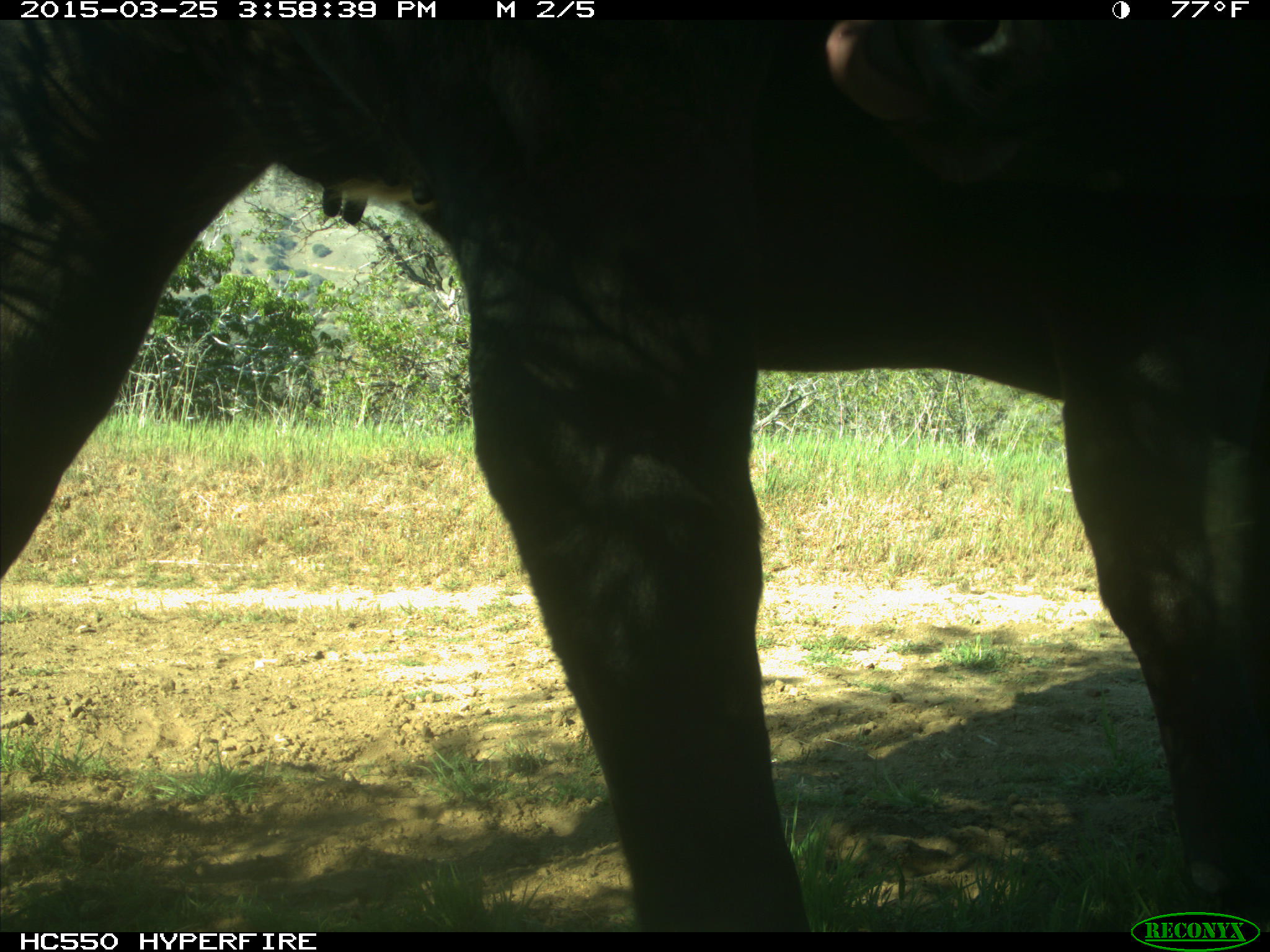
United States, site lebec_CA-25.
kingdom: Animalia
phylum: Chordata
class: Mammalia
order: Artiodactyla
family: Bovidae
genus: Bos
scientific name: Bos taurus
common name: domestic cow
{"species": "Bos taurus (domestic cow)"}